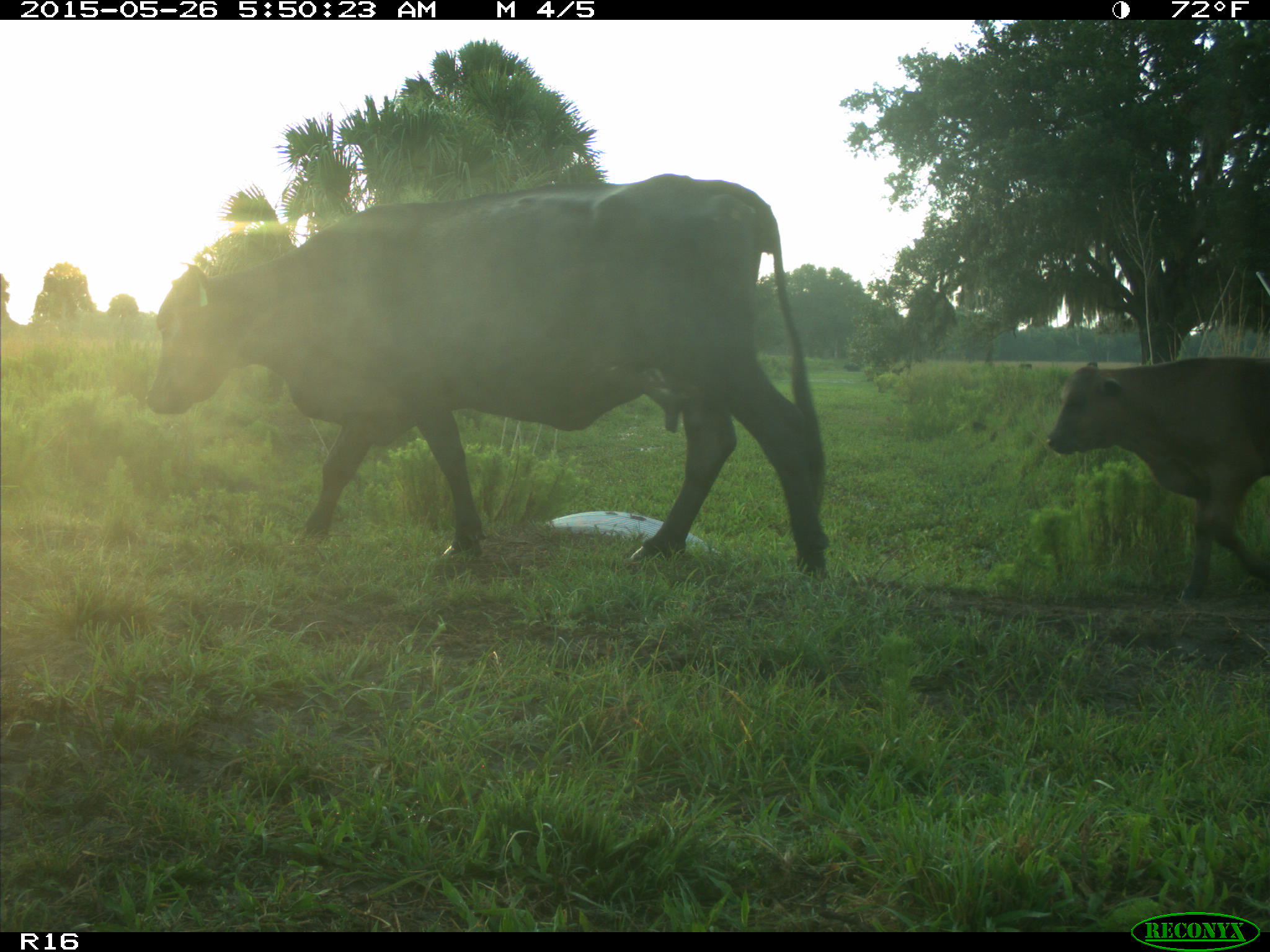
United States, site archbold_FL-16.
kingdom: Animalia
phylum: Chordata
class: Mammalia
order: Artiodactyla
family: Bovidae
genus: Bos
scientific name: Bos taurus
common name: domestic cow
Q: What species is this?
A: Bos taurus (domestic cow).